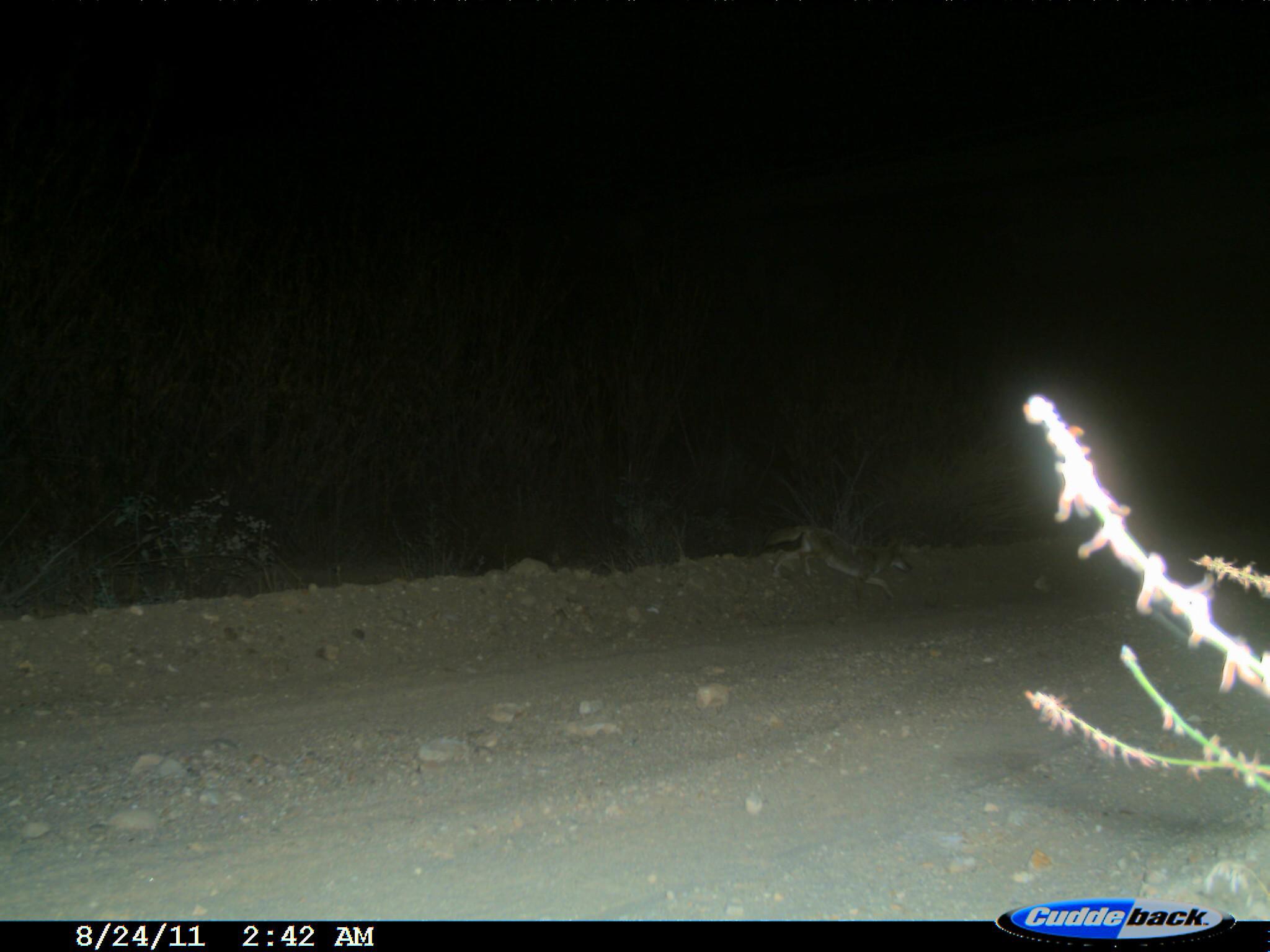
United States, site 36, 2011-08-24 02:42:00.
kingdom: Animalia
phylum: Chordata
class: Mammalia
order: Carnivora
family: Canidae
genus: Canis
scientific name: Canis latrans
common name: coyote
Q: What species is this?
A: Coyote (Canis latrans).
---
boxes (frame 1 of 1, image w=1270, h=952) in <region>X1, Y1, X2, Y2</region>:
coyote: <region>761, 524, 913, 603</region>